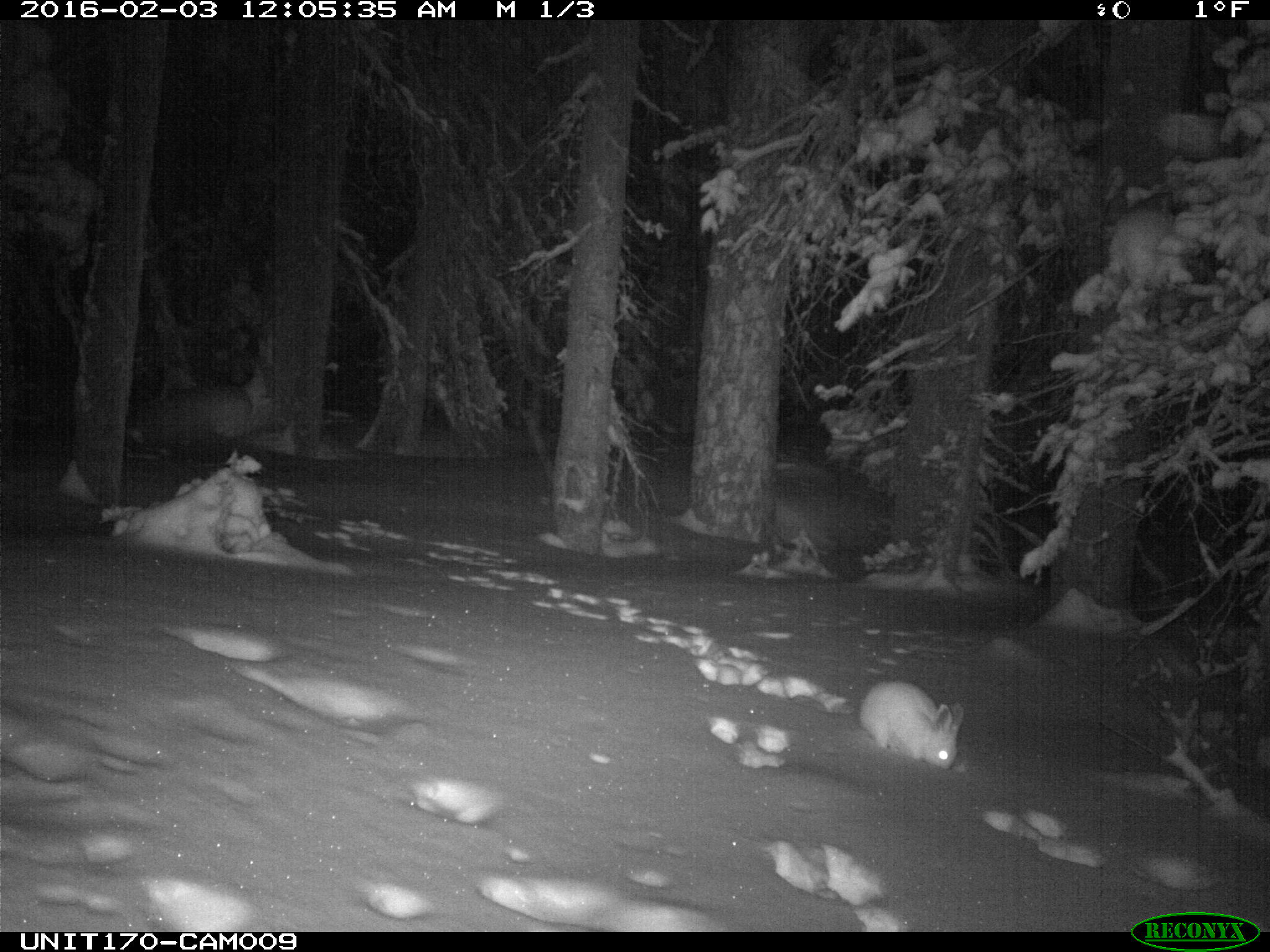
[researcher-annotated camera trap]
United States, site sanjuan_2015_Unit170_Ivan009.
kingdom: Animalia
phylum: Chordata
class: Mammalia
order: Lagomorpha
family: Leporidae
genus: Lepus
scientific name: Lepus americanus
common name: snowshoe hare